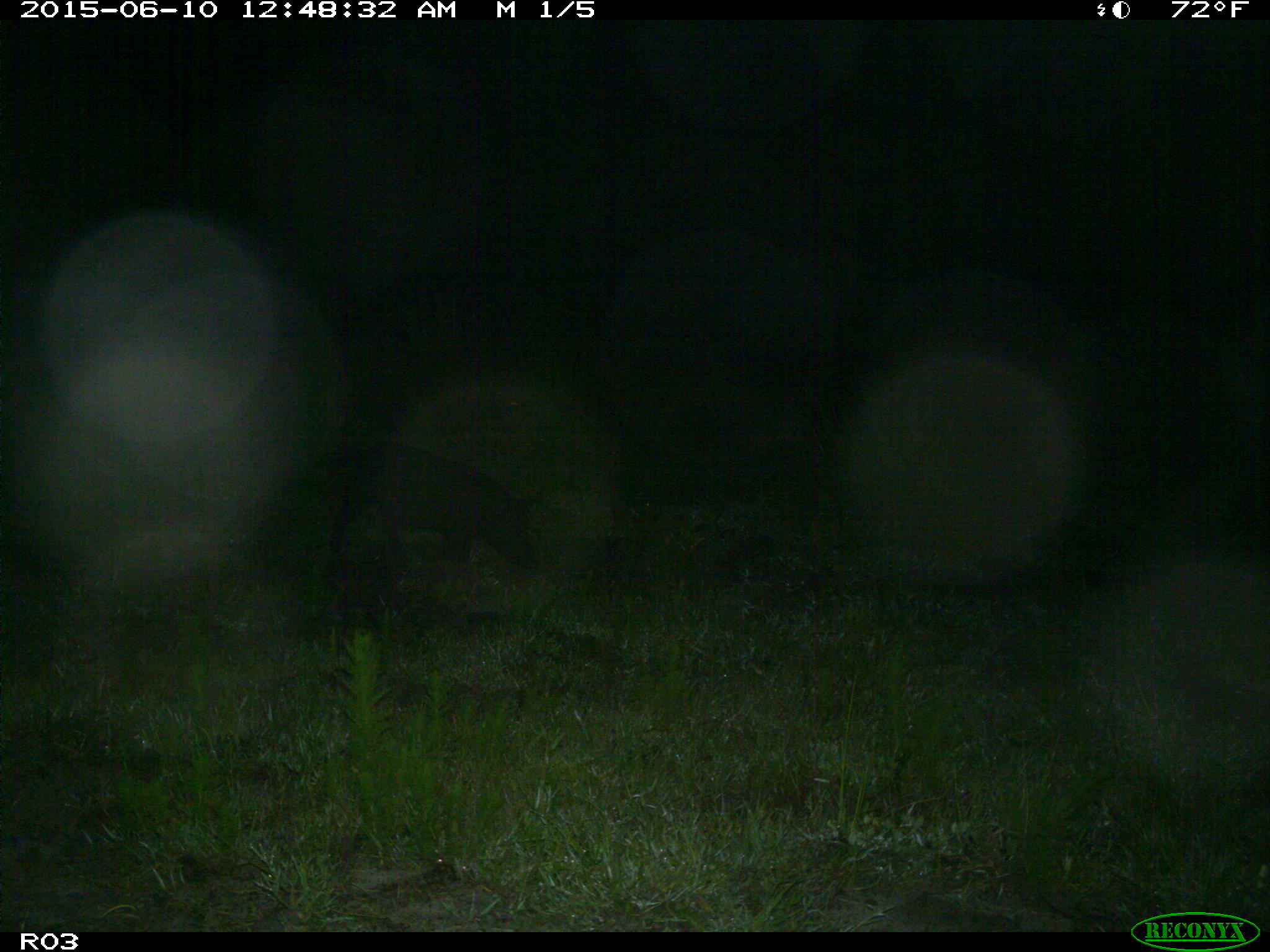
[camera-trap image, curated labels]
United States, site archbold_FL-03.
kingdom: Animalia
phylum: Chordata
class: Mammalia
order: Artiodactyla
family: Suidae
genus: Sus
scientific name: Sus scrofa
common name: wild boar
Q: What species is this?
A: Sus scrofa (wild boar).